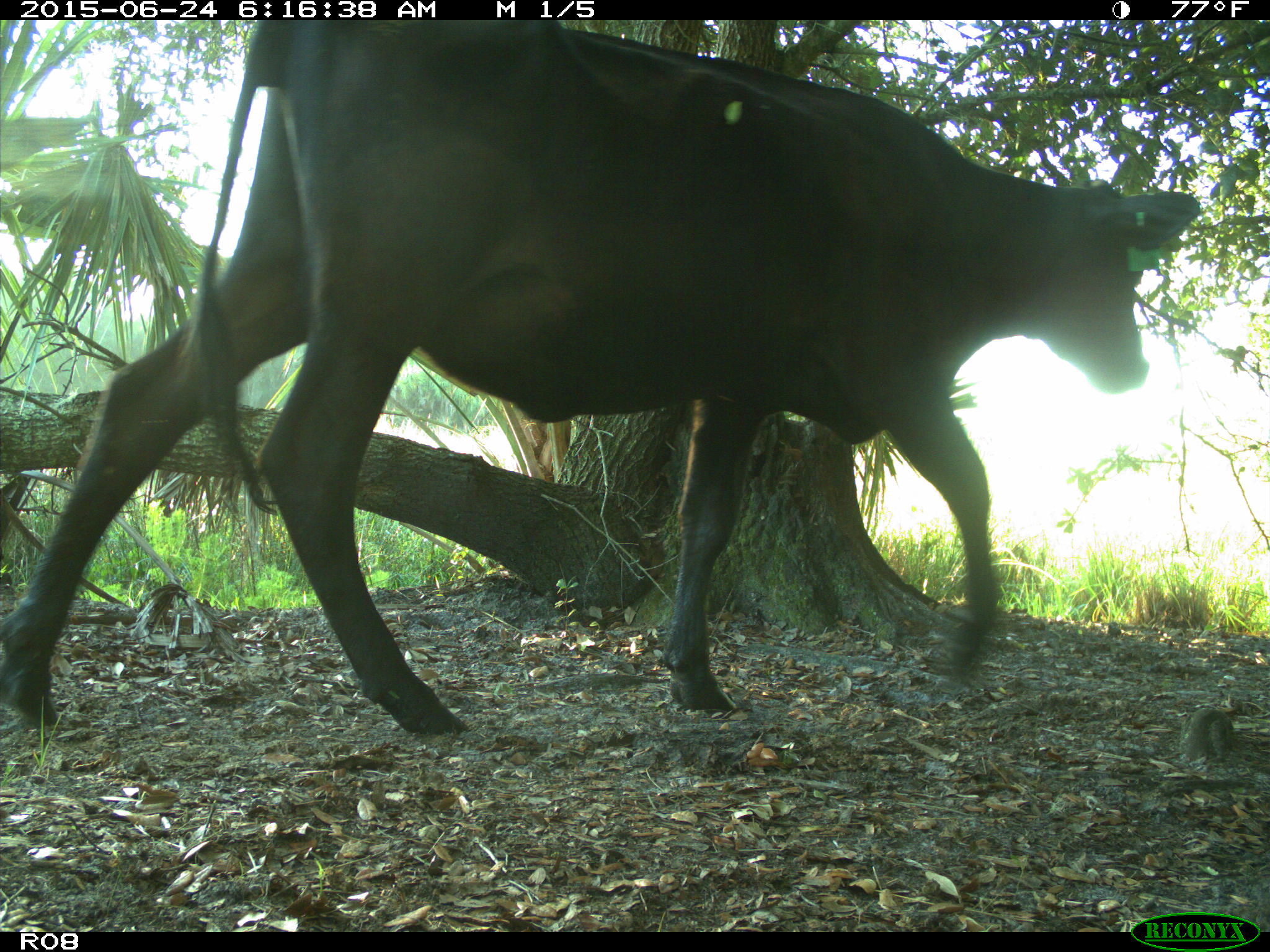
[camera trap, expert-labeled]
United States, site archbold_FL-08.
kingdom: Animalia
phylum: Chordata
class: Mammalia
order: Artiodactyla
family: Bovidae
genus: Bos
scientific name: Bos taurus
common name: domestic cow